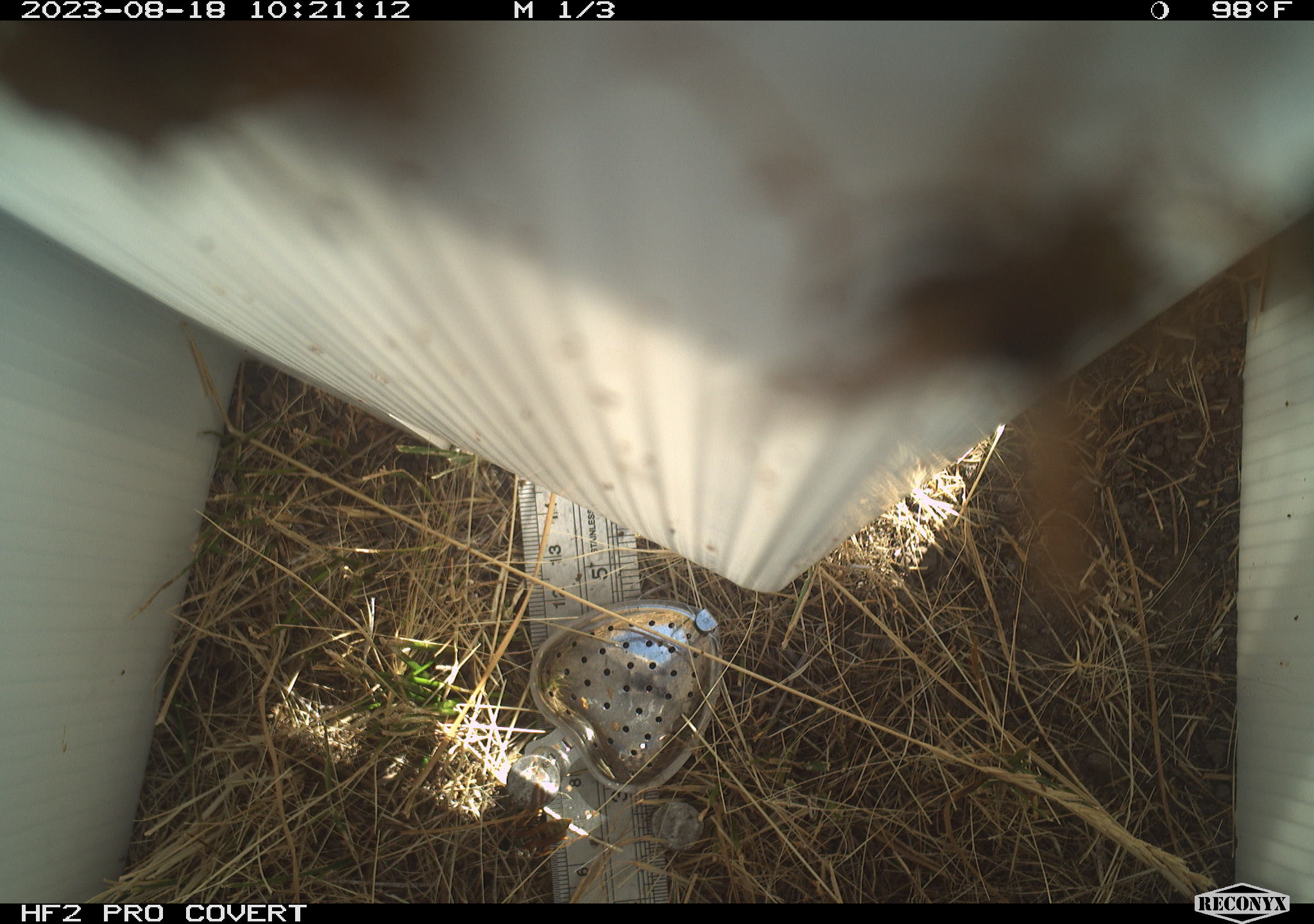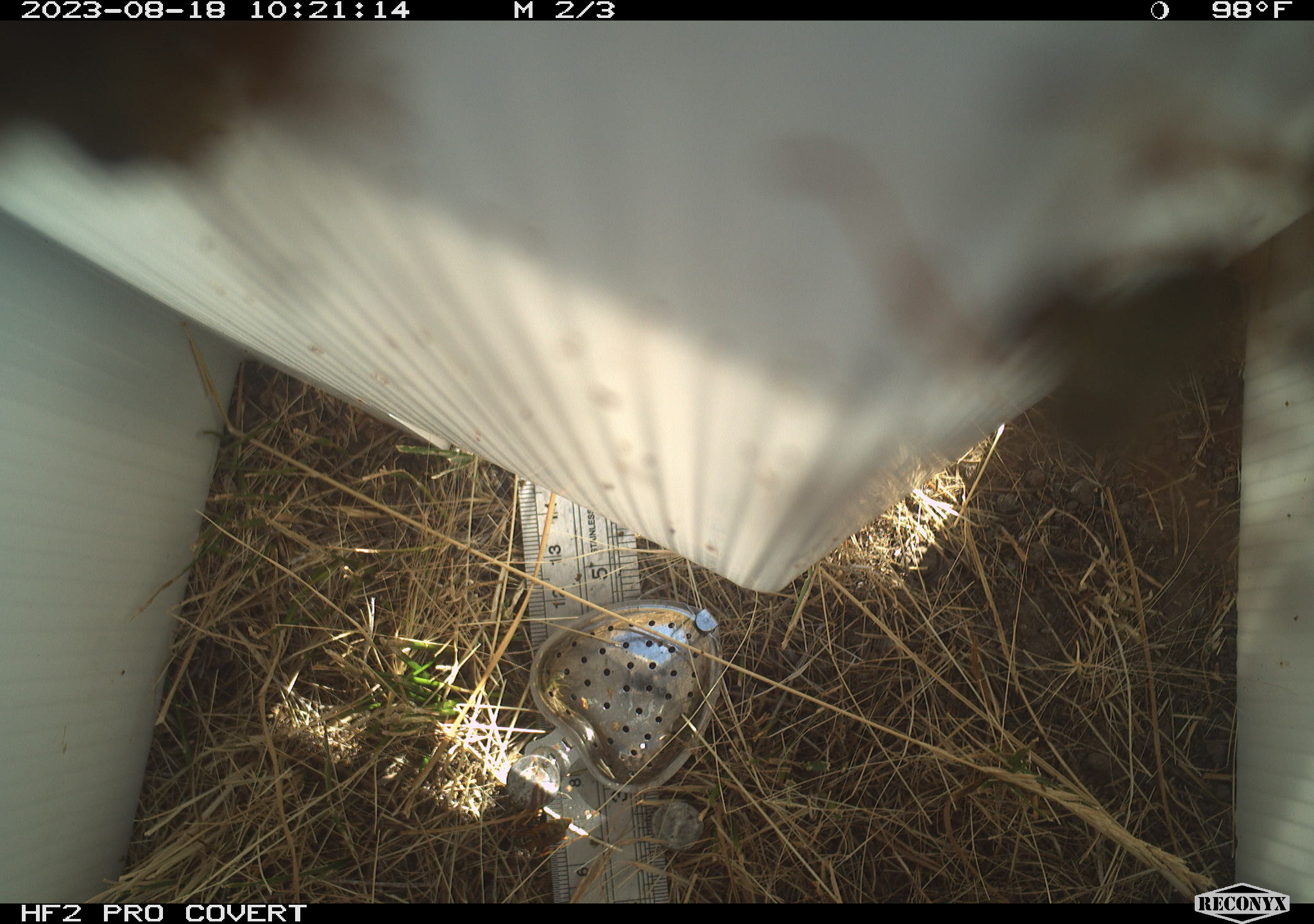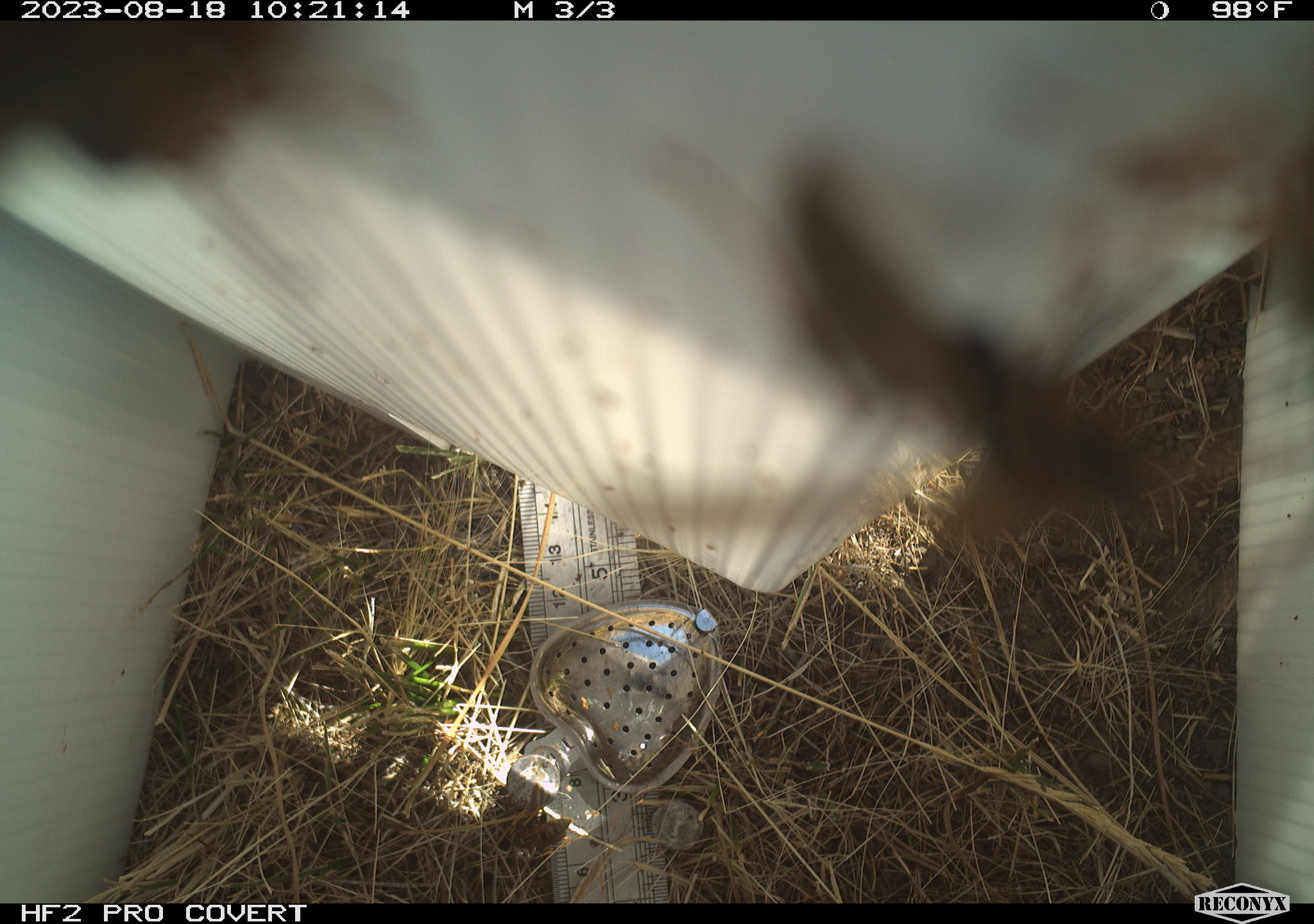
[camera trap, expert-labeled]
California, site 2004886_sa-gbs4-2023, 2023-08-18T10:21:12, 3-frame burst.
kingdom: Animalia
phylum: Arthropoda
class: Insecta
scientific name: Insecta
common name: insect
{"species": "insect (Insecta)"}